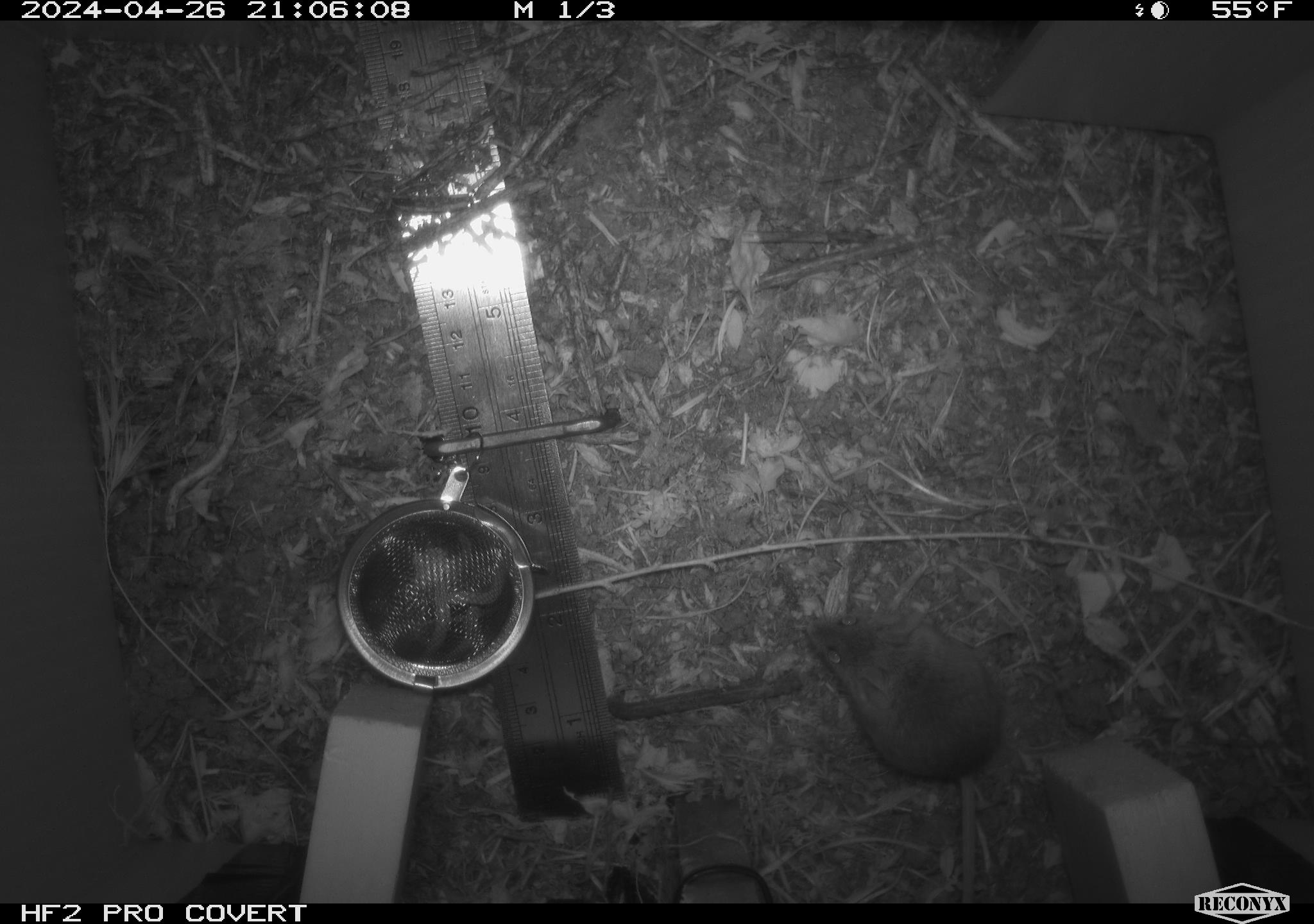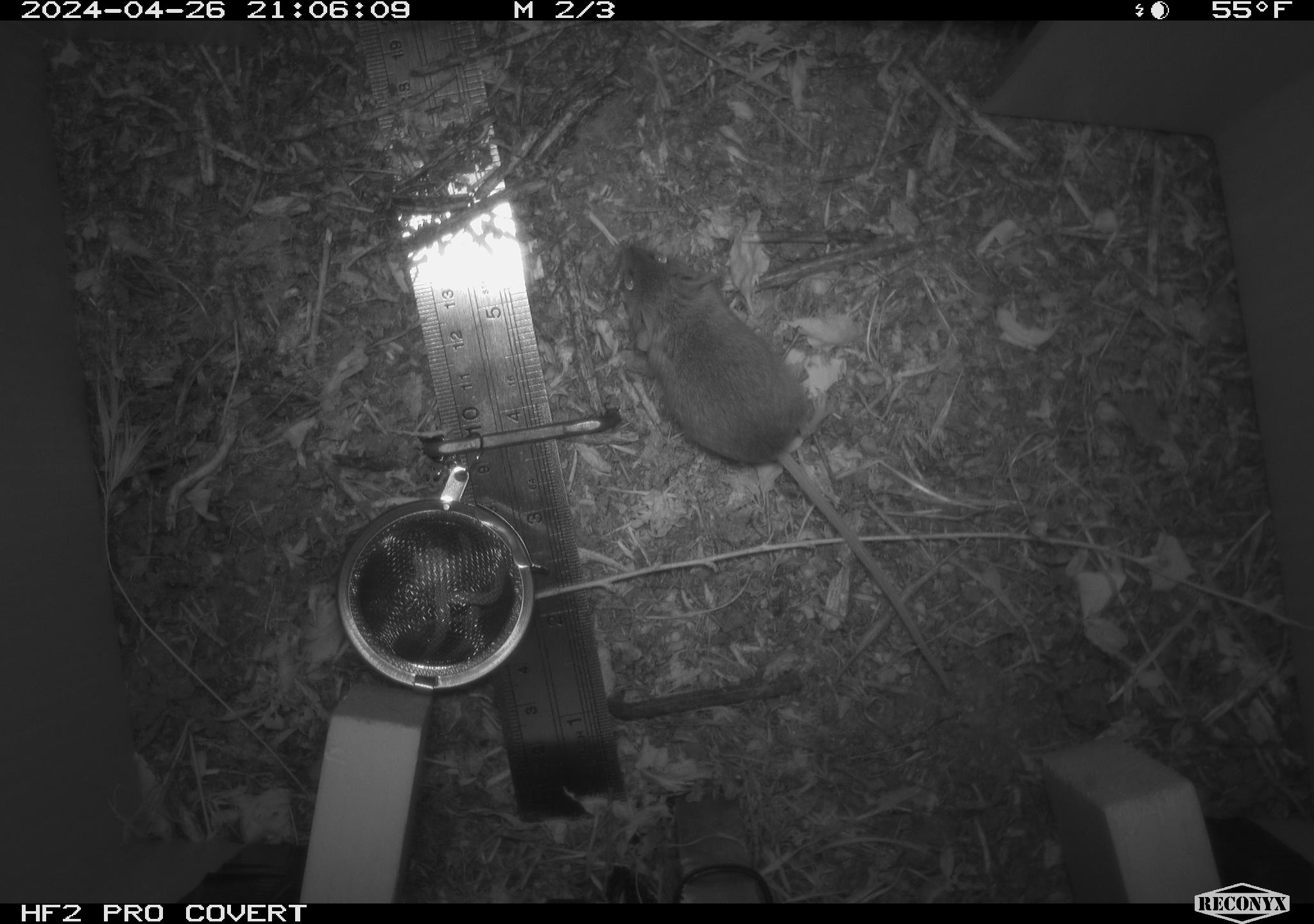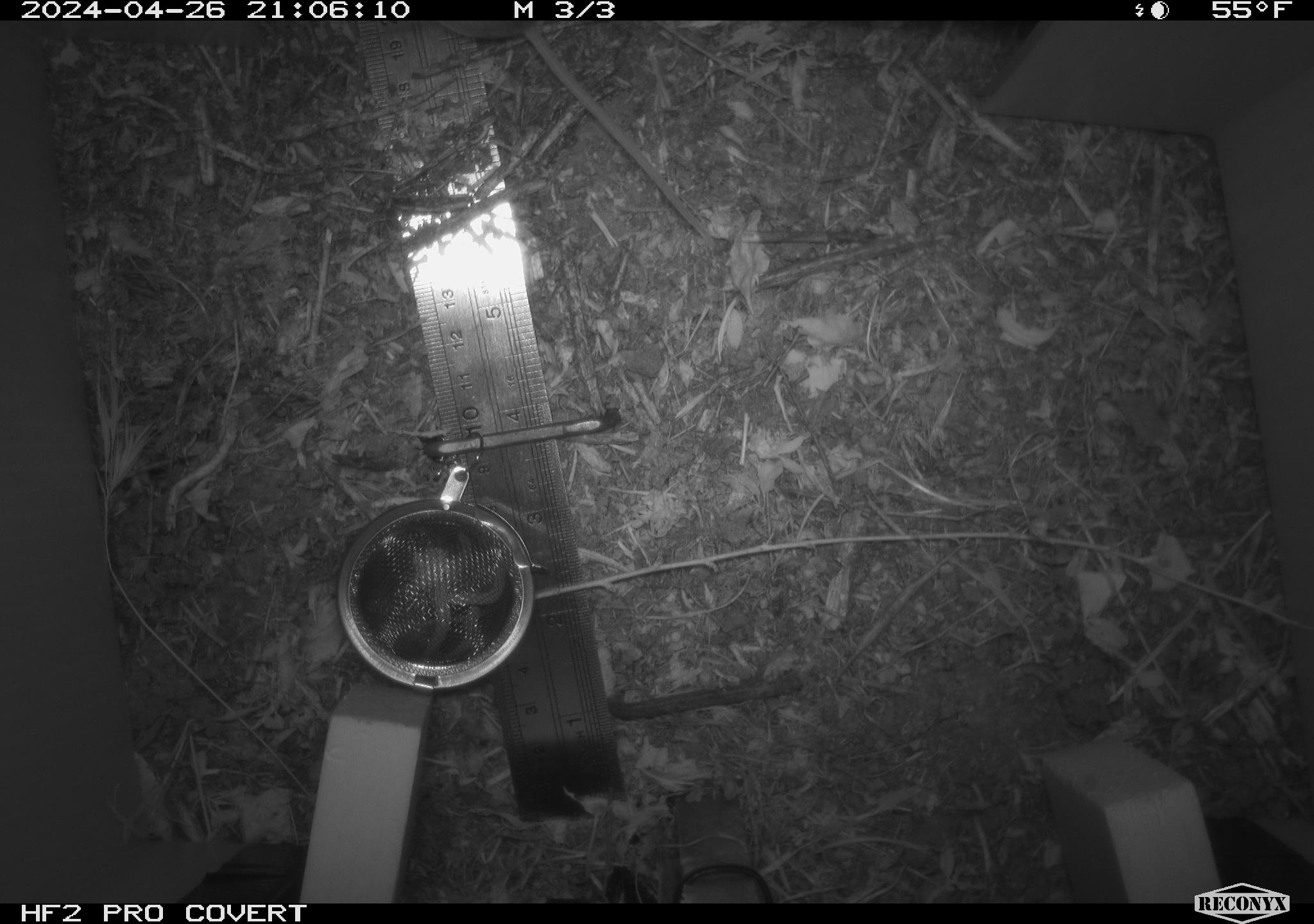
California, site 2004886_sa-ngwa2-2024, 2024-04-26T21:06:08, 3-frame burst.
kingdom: Animalia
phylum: Chordata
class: Mammalia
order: Rodentia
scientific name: Rodentia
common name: mouse species